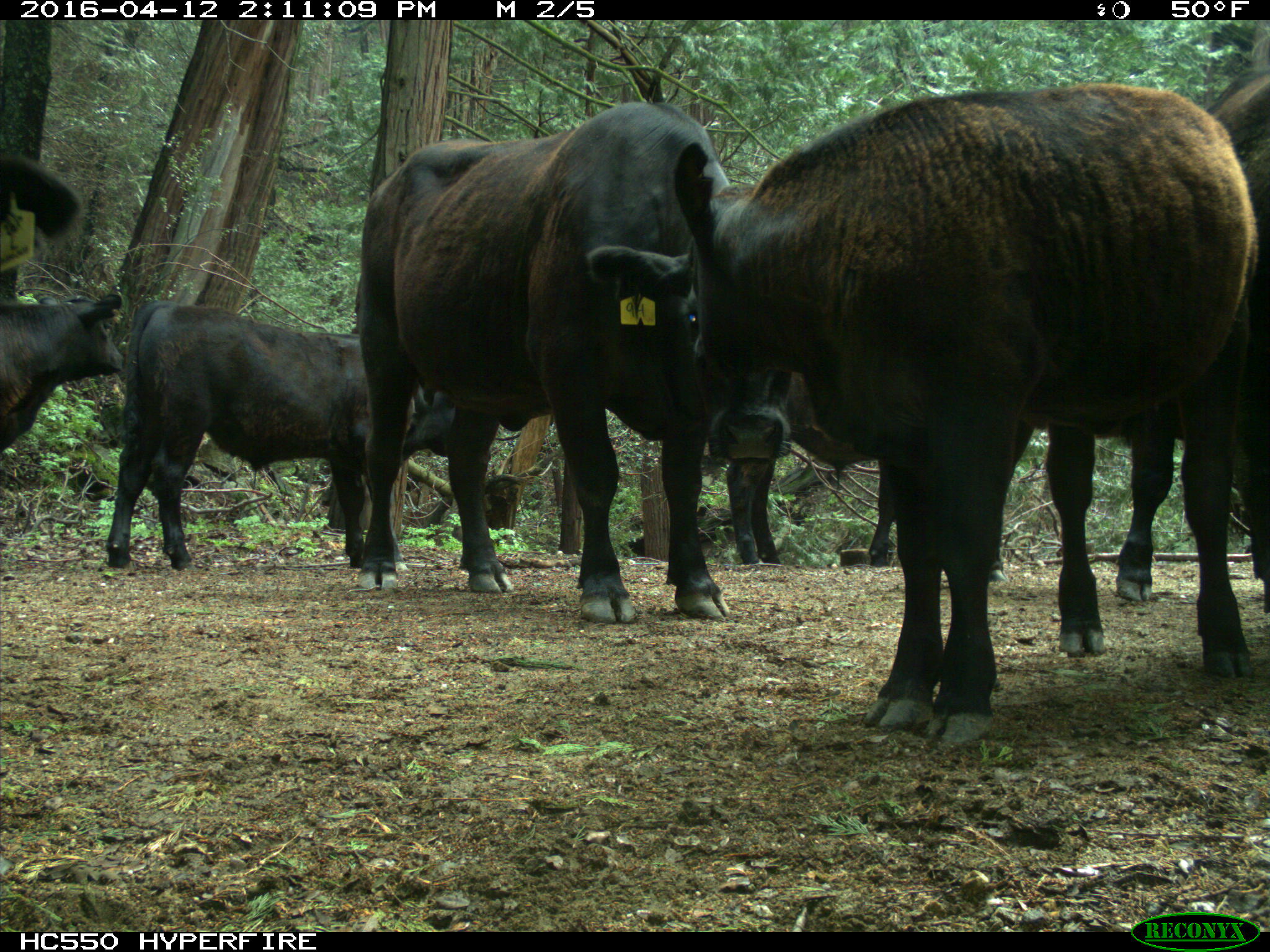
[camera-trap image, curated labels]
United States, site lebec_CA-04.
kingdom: Animalia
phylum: Chordata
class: Mammalia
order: Artiodactyla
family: Bovidae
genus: Bos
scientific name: Bos taurus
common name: domestic cow